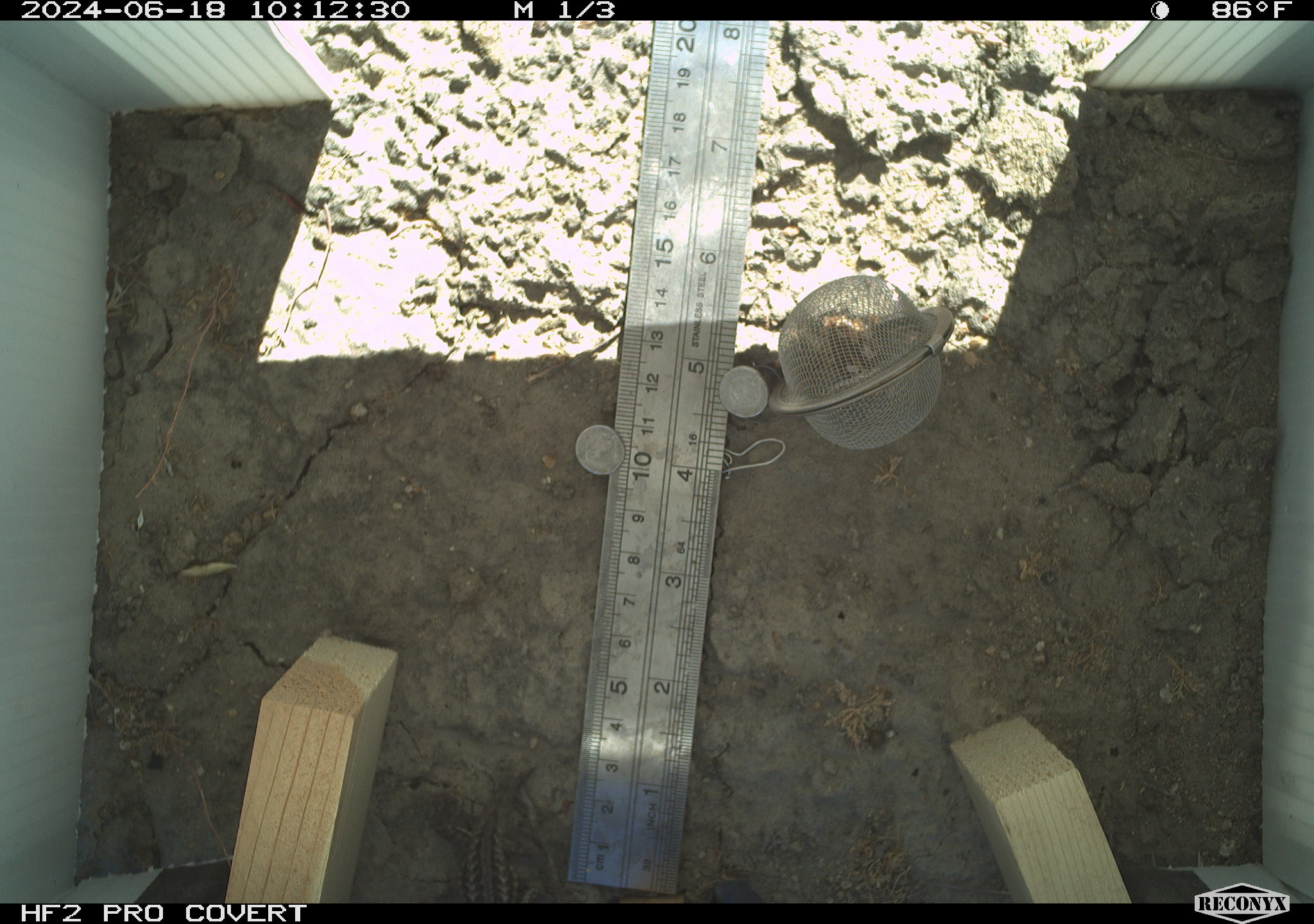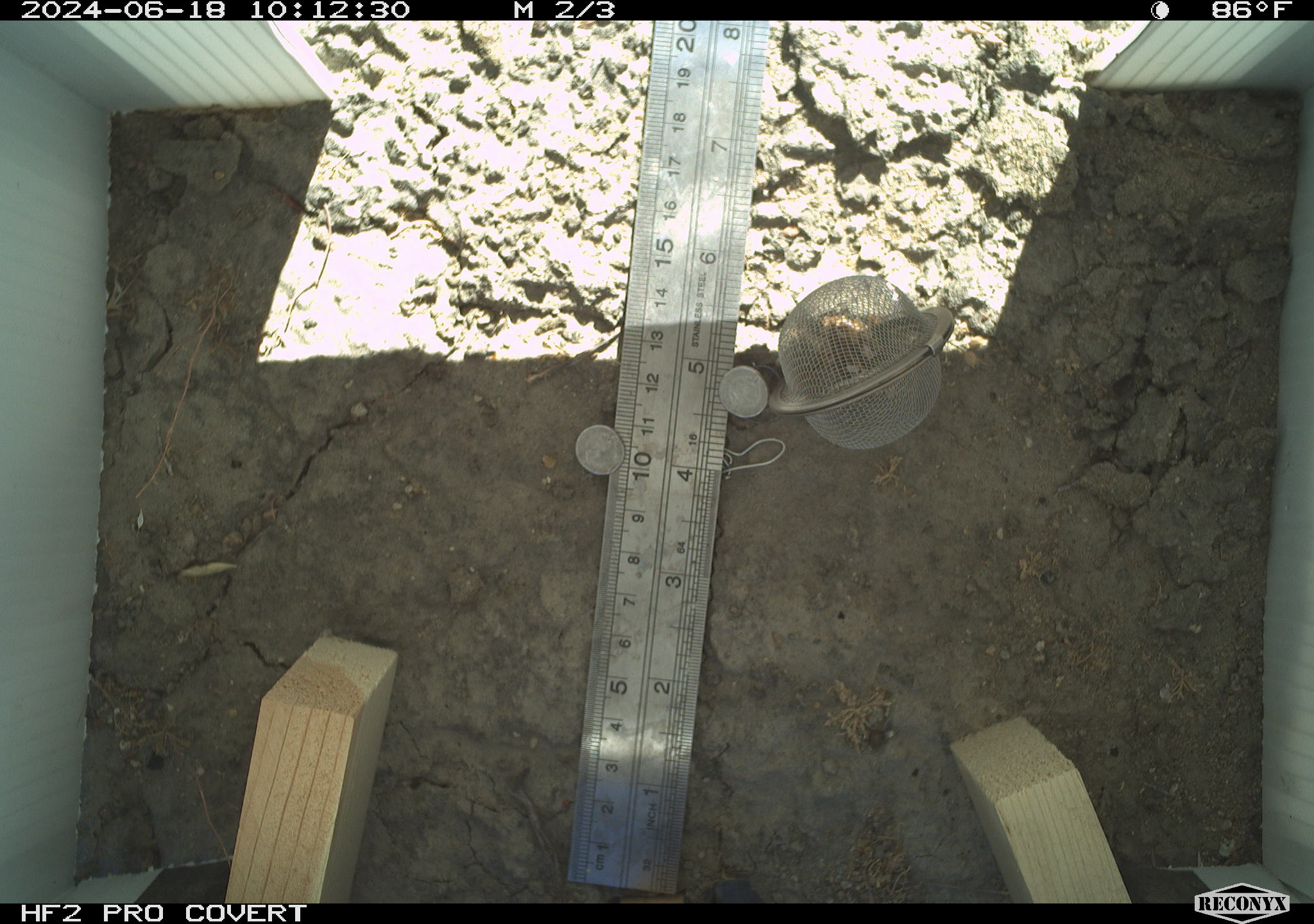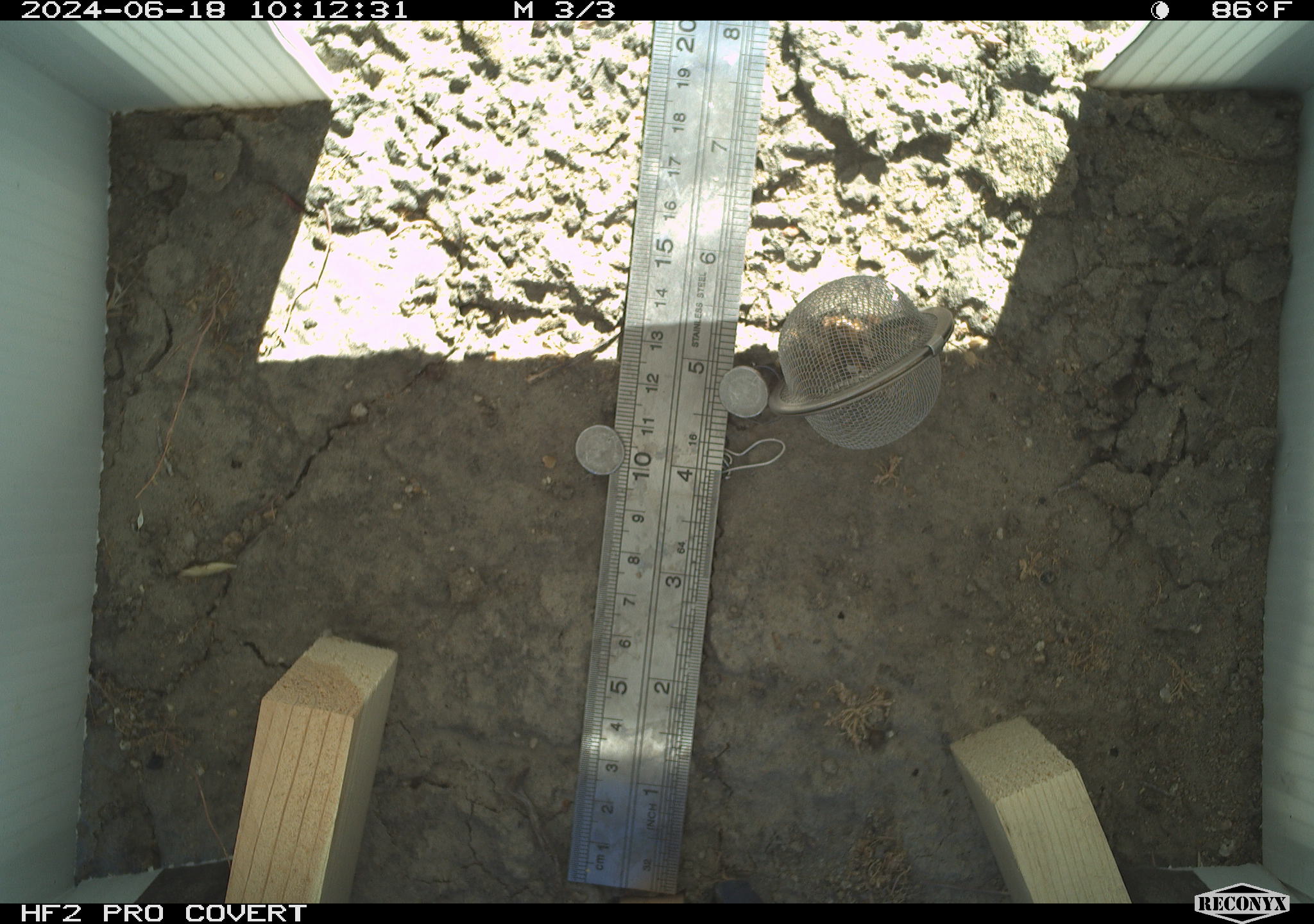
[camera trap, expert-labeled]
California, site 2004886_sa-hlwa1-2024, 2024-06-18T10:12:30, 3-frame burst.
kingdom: Animalia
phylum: Chordata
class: Reptilia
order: Squamata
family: Phrynosomatidae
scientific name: Phrynosomatidae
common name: phrynosomatid lizards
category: phrynosomatidae family